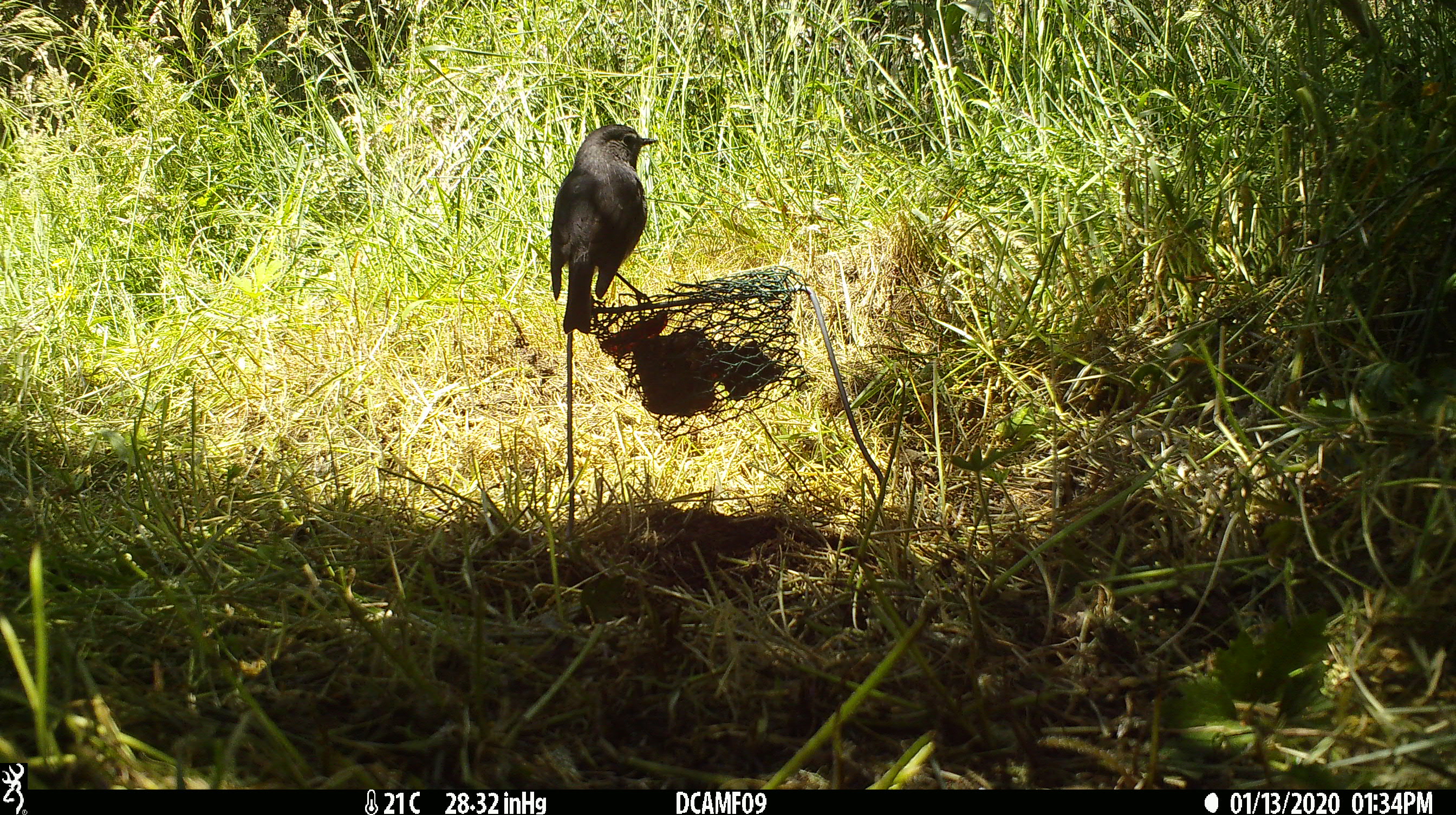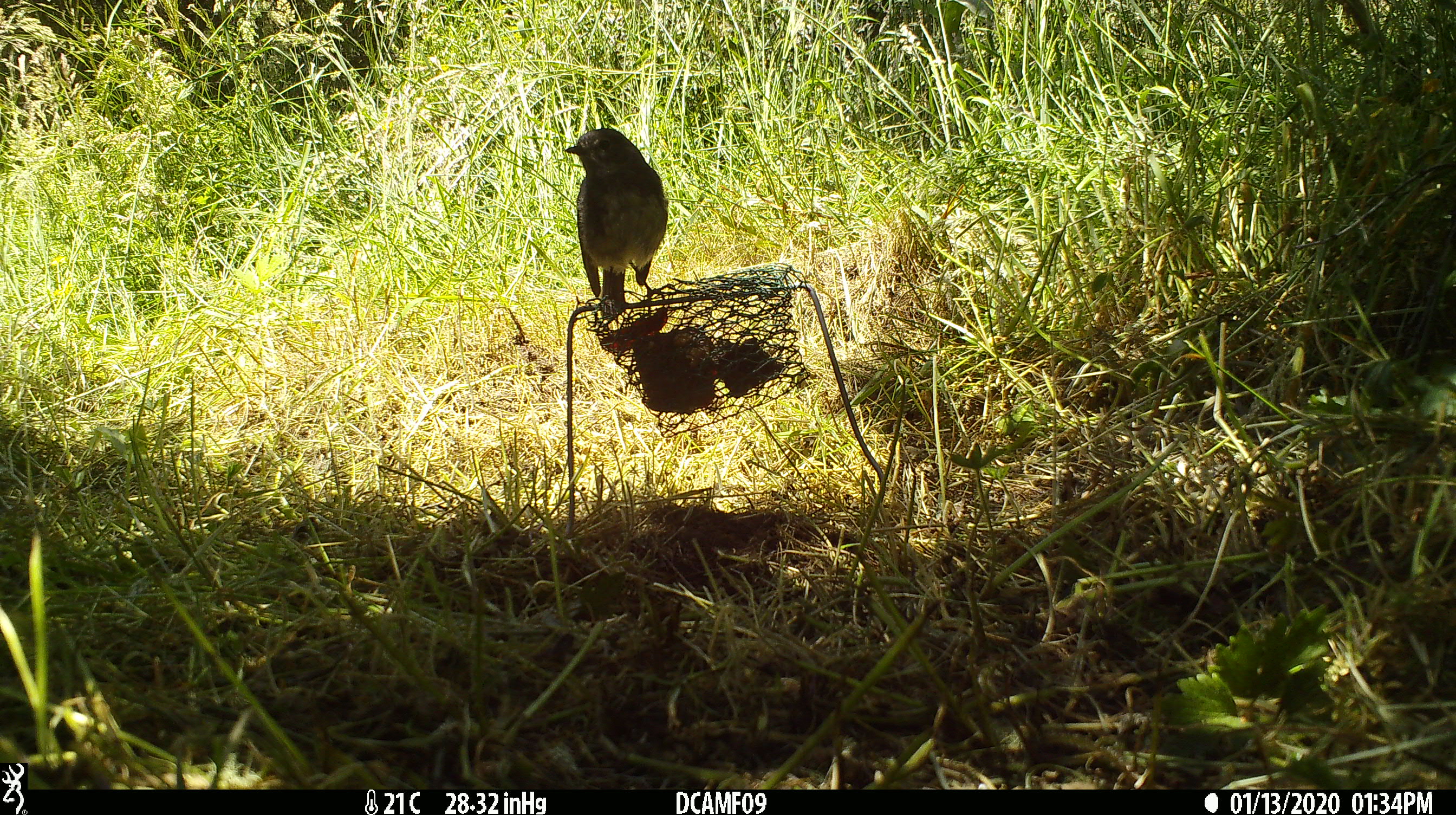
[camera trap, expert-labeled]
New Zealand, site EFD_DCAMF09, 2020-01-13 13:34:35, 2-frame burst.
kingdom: Animalia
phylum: Chordata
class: Aves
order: Passeriformes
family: Petroicidae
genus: Petroica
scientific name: Petroica australis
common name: new zealand robin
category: robin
Robin (new zealand robin) (Petroica australis).